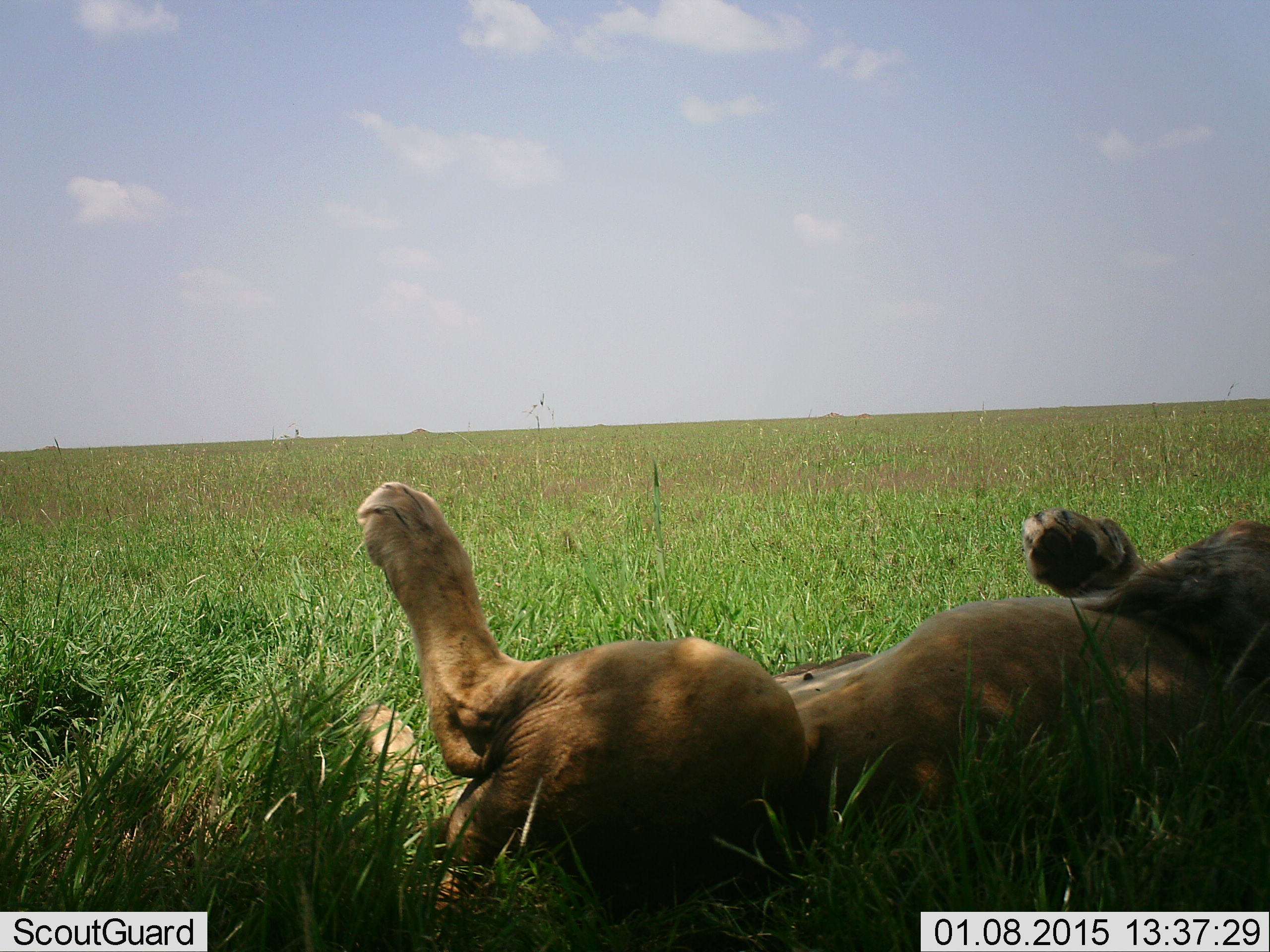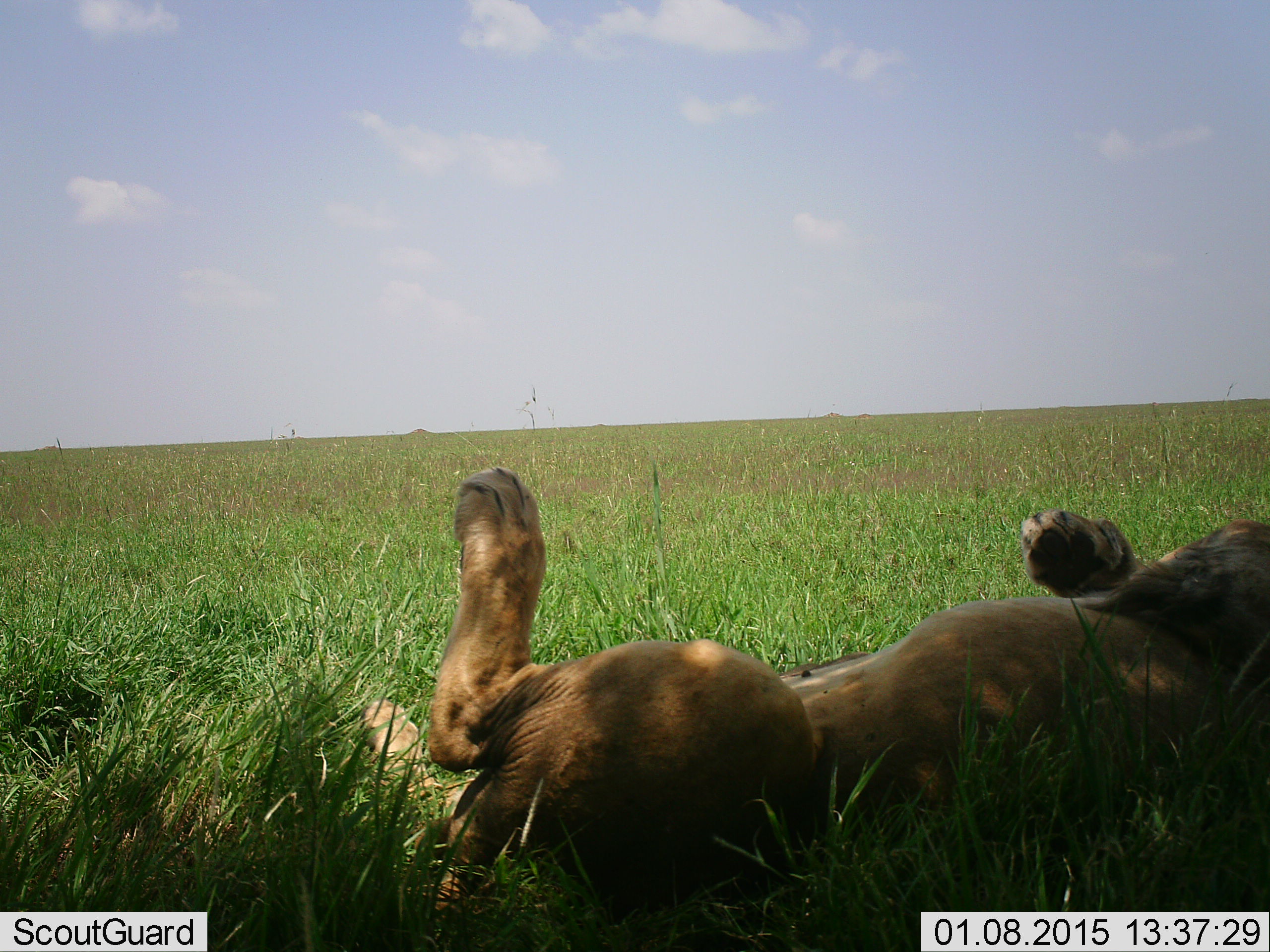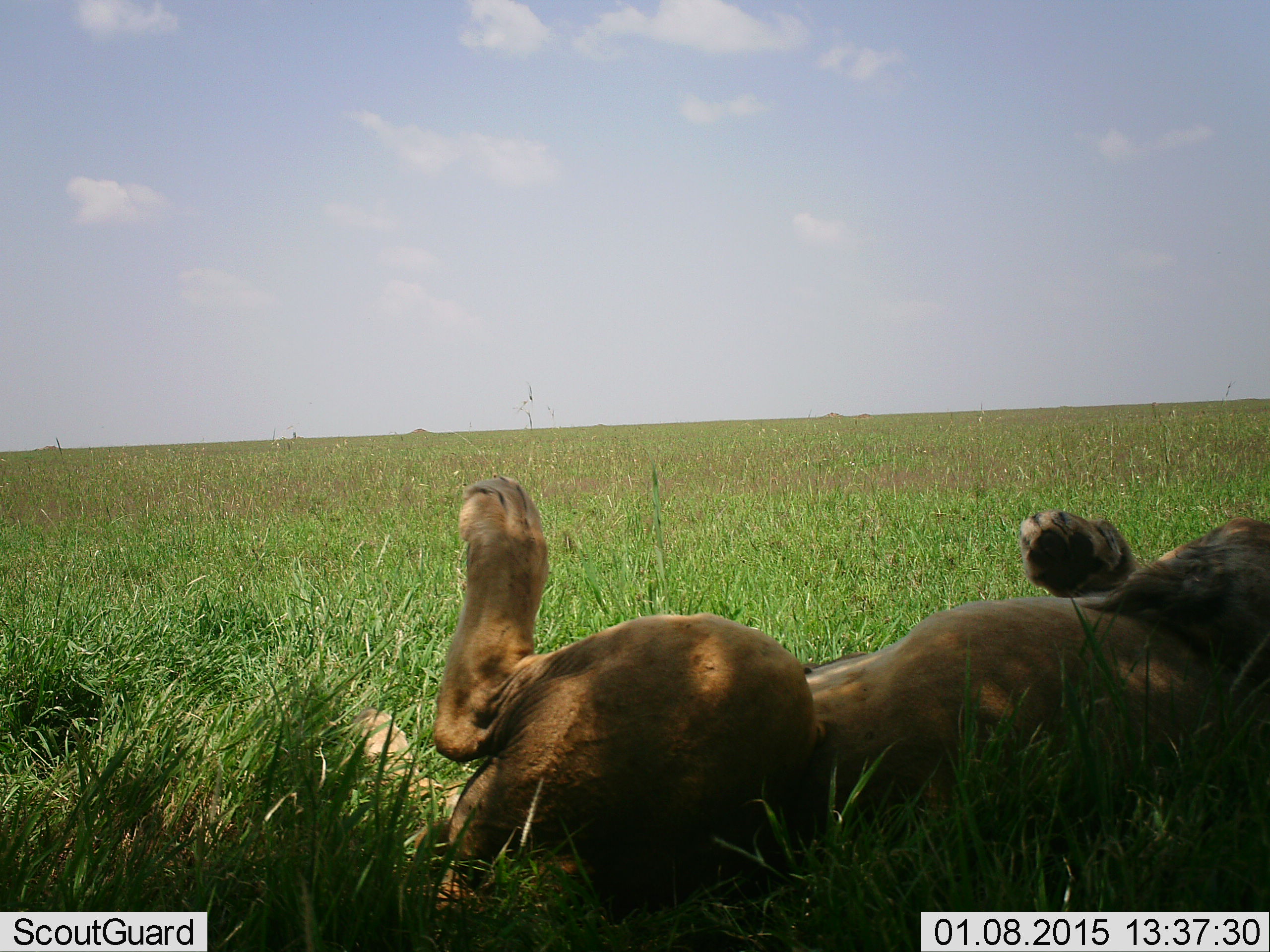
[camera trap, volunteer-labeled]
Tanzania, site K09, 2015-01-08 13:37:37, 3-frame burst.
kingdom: Animalia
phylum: Chordata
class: Mammalia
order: Carnivora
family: Felidae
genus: Panthera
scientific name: Panthera leo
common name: lion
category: lionfemale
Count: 1.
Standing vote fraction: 0%.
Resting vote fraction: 100%.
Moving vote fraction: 0%.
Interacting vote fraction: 0%.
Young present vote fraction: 0%.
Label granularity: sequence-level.